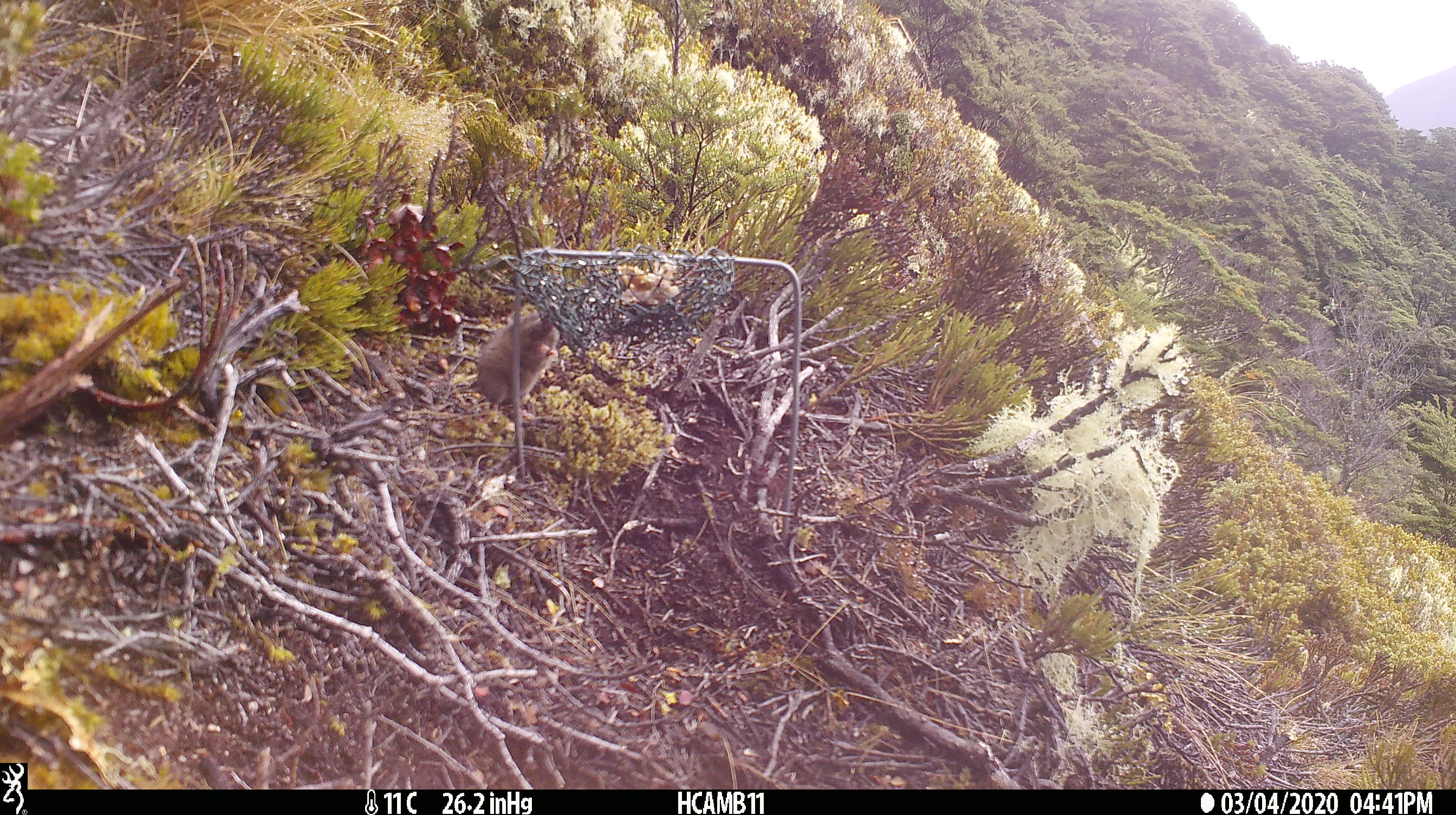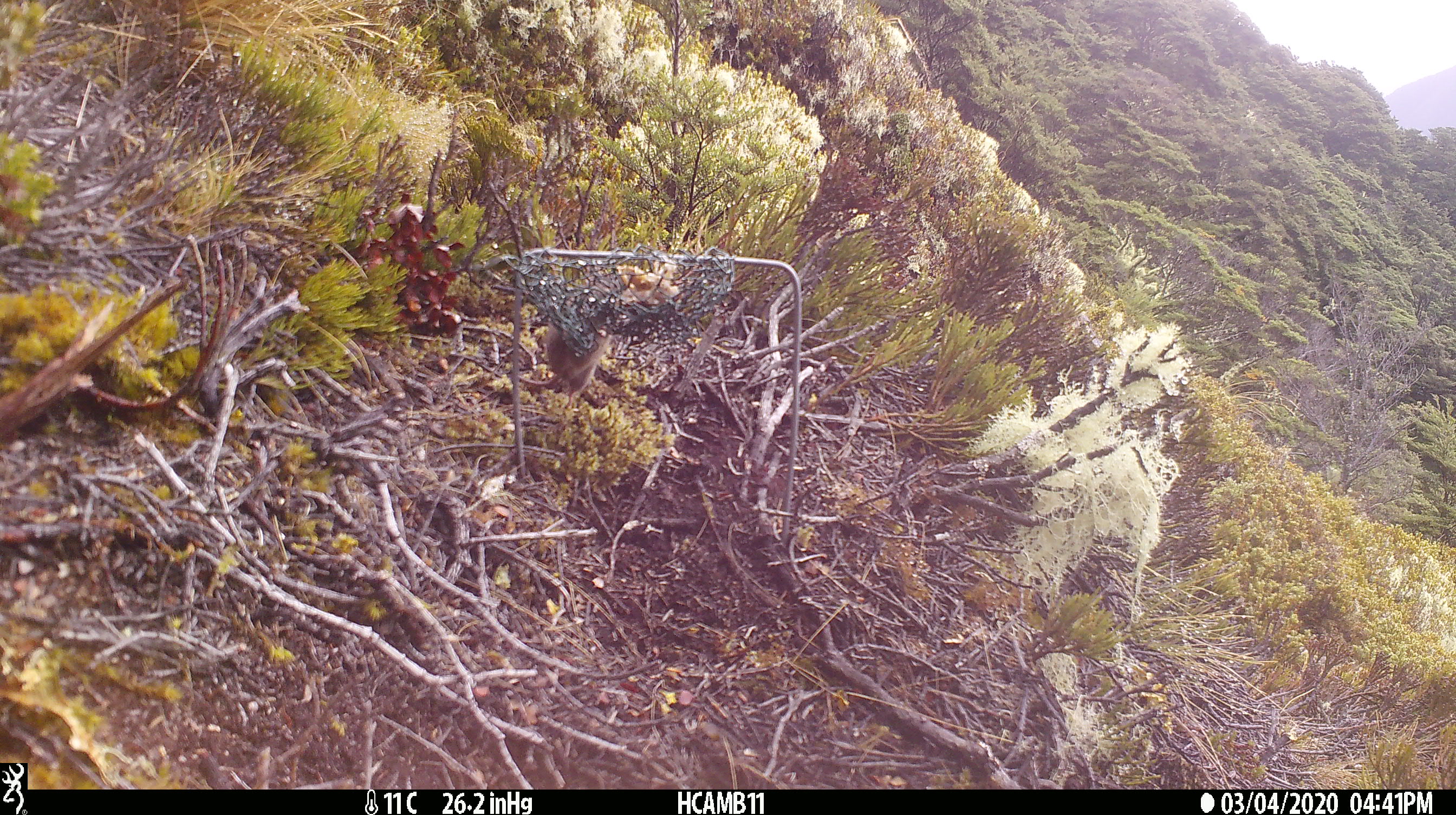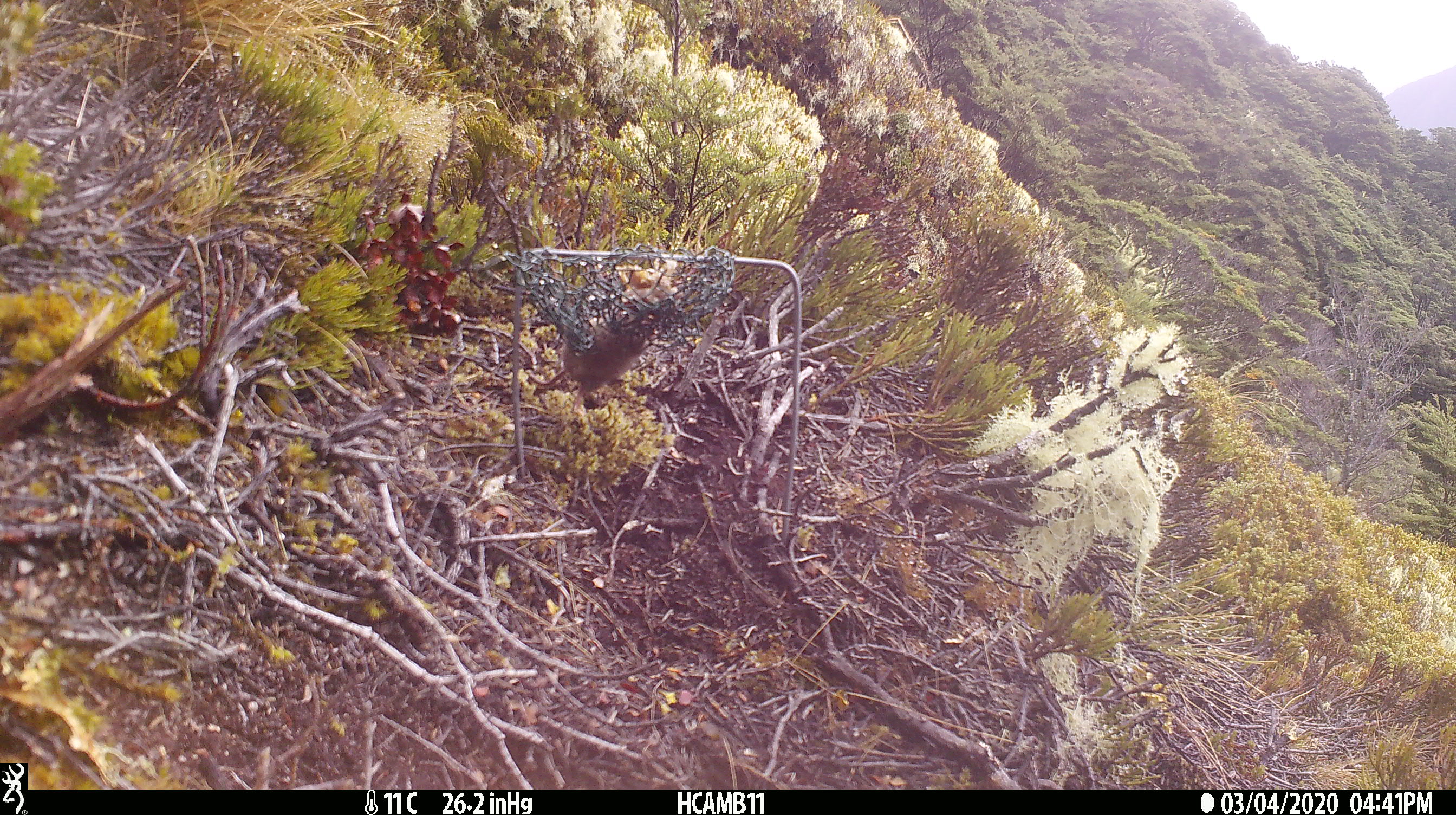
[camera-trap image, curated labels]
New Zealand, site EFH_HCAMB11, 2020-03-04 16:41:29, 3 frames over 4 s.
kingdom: Animalia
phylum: Chordata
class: Mammalia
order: Rodentia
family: Muridae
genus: Mus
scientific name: Mus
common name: mouse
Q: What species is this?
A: Mouse (Mus).